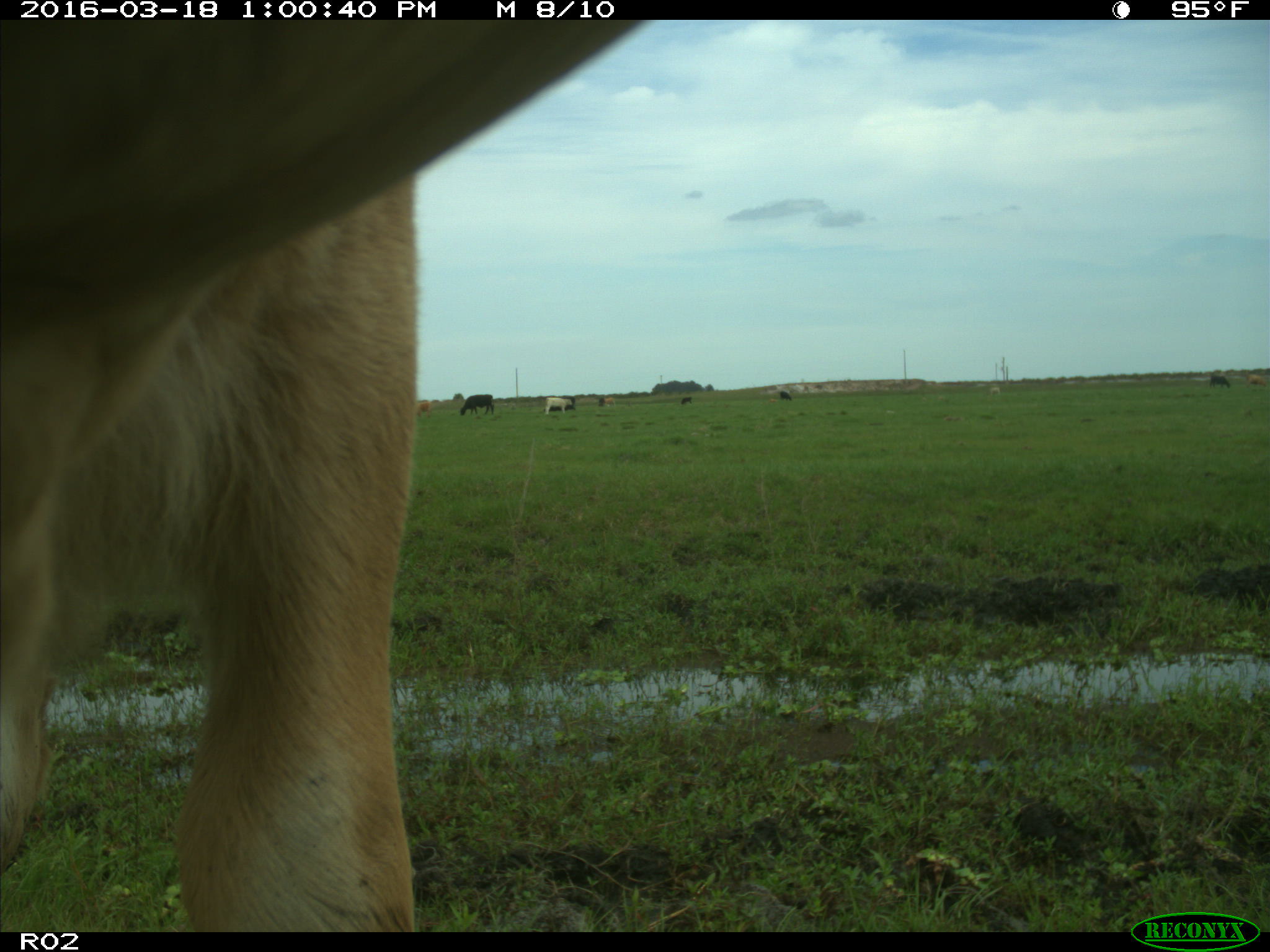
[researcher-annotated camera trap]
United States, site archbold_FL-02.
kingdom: Animalia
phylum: Chordata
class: Mammalia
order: Artiodactyla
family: Bovidae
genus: Bos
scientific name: Bos taurus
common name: domestic cow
Bos taurus (domestic cow).